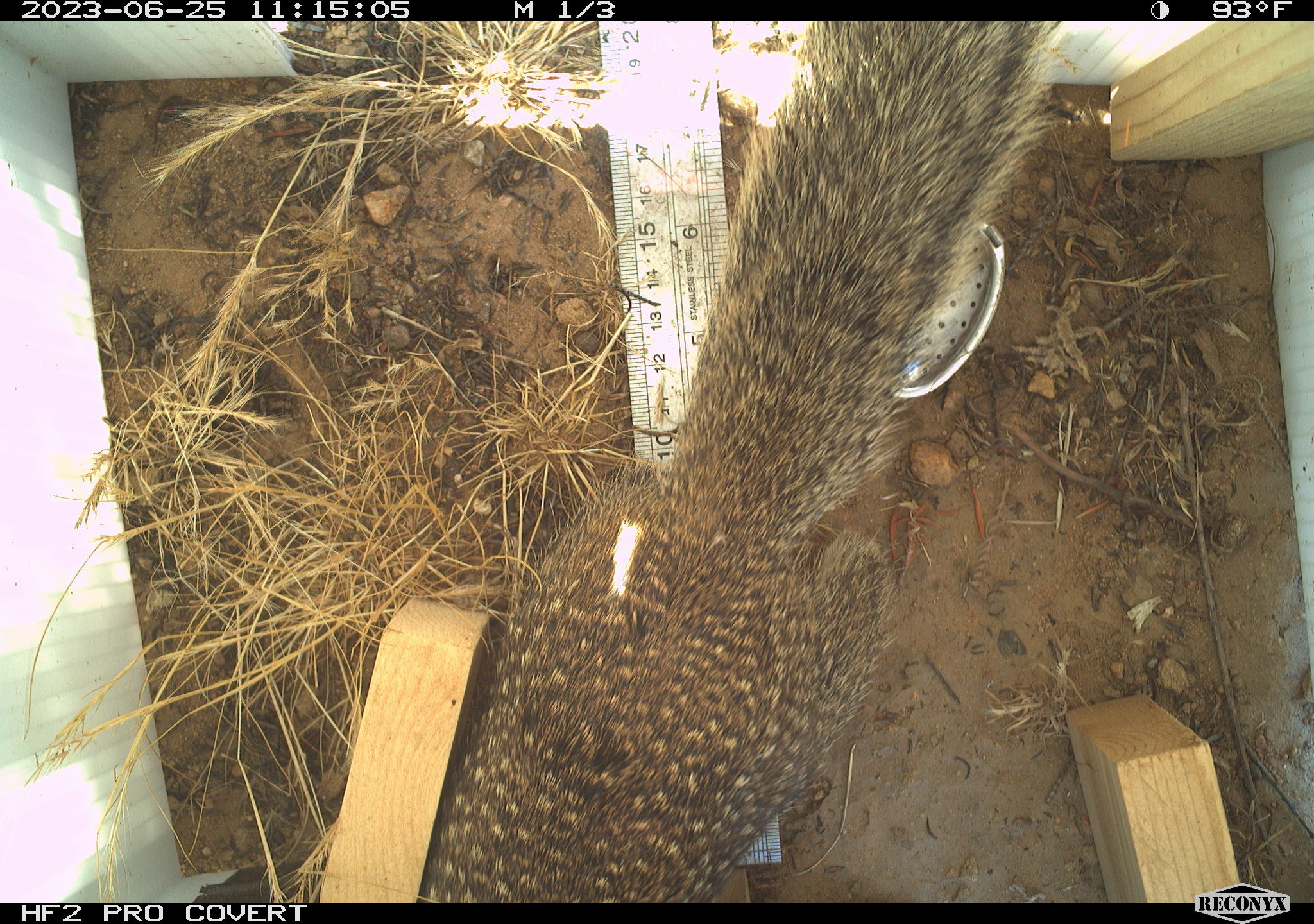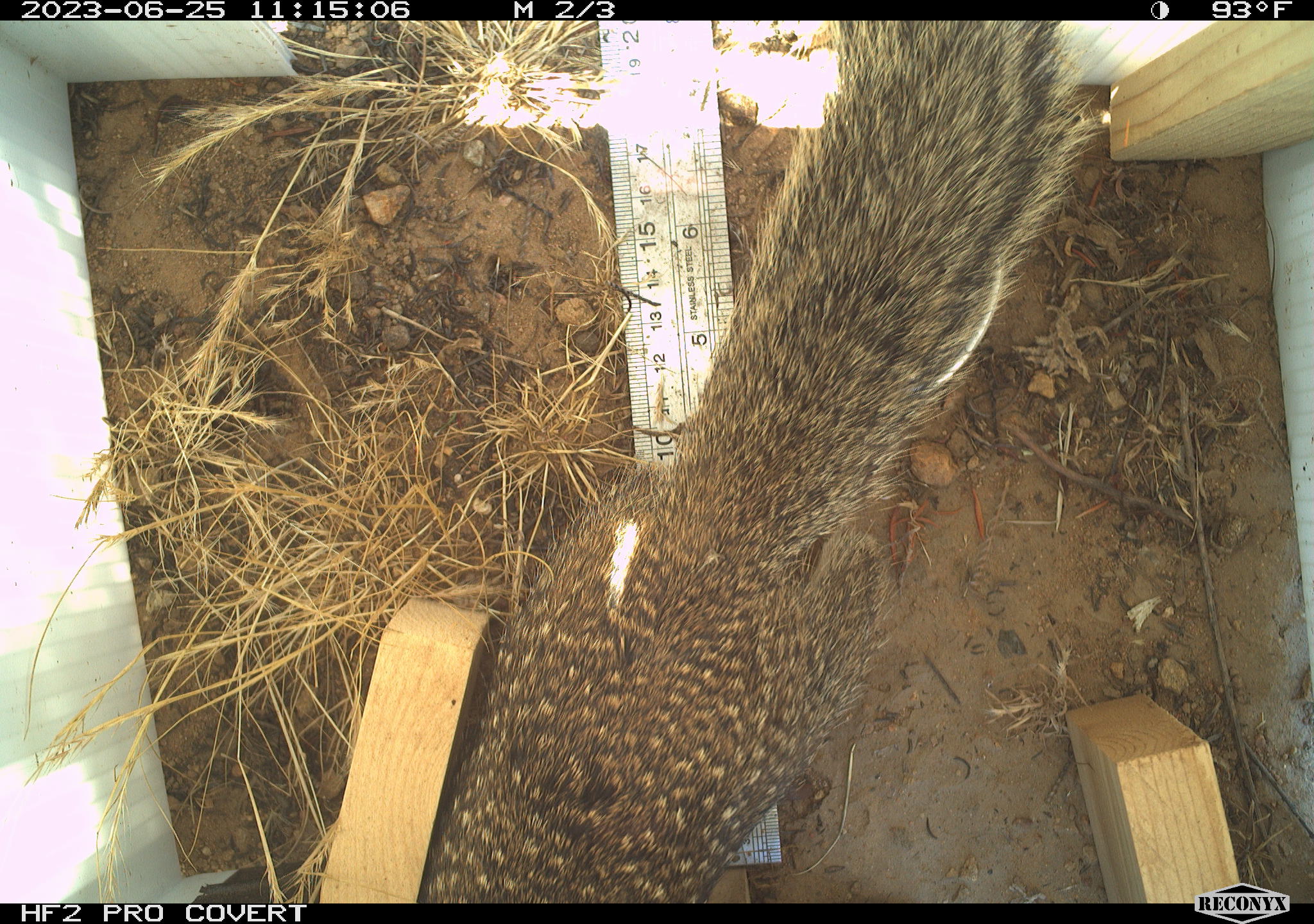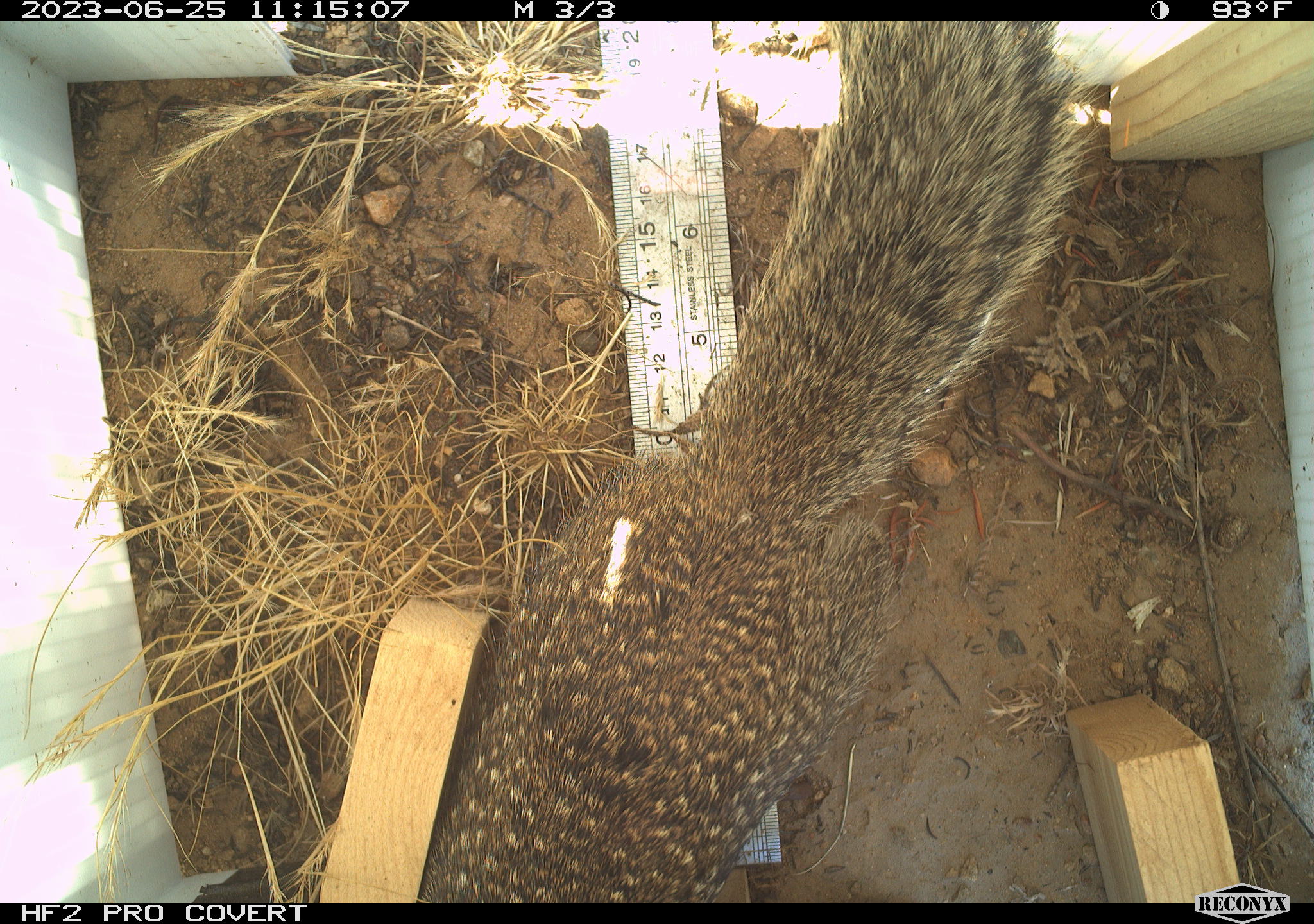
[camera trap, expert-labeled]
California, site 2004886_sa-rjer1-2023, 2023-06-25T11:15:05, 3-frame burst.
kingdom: Animalia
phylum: Chordata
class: Mammalia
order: Rodentia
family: Sciuridae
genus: Otospermophilus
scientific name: Otospermophilus beecheyi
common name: california ground squirrel